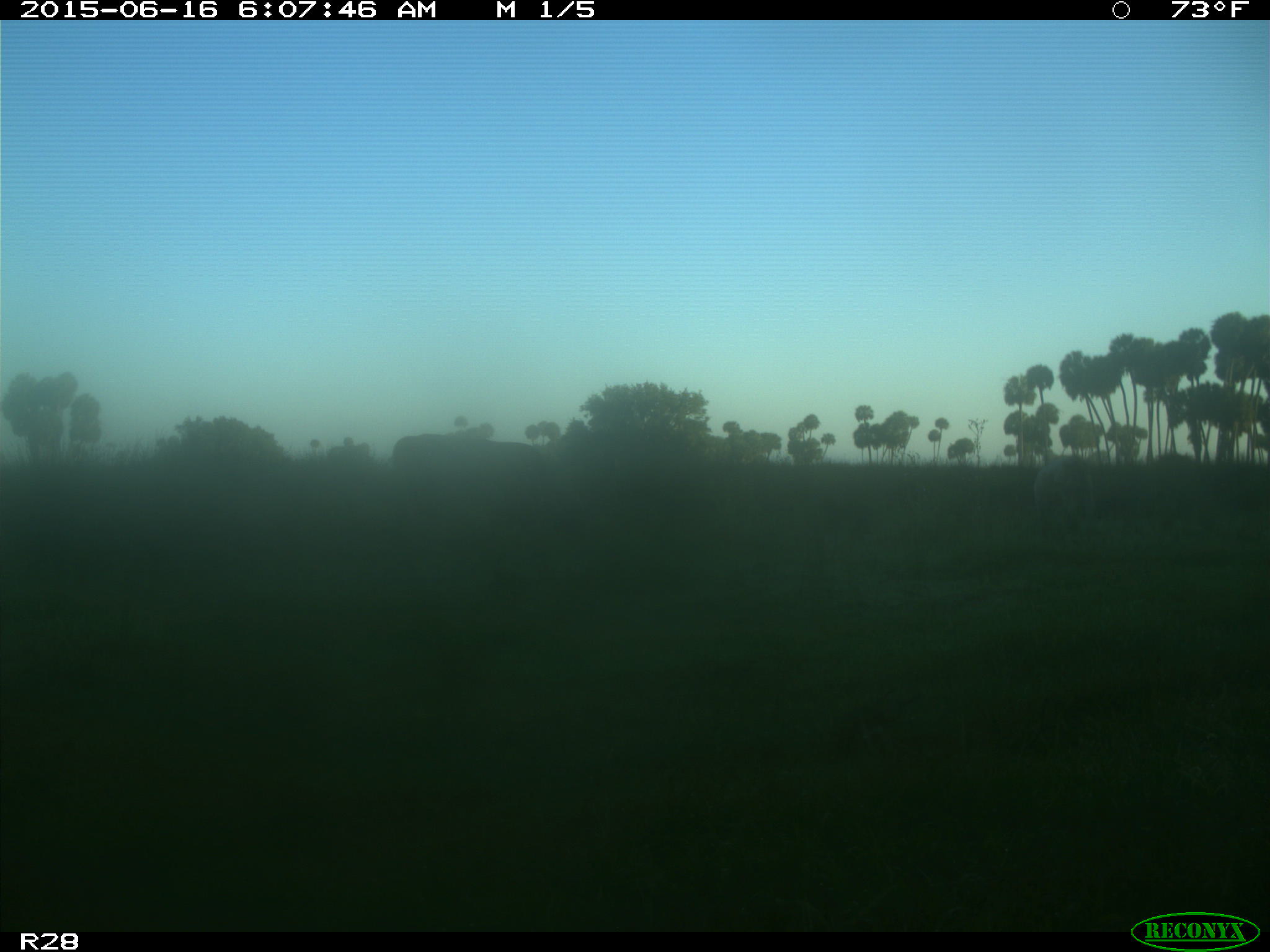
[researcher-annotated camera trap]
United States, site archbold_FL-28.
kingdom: Animalia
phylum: Chordata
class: Mammalia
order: Artiodactyla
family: Bovidae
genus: Bos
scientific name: Bos taurus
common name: domestic cow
Bos taurus (domestic cow).